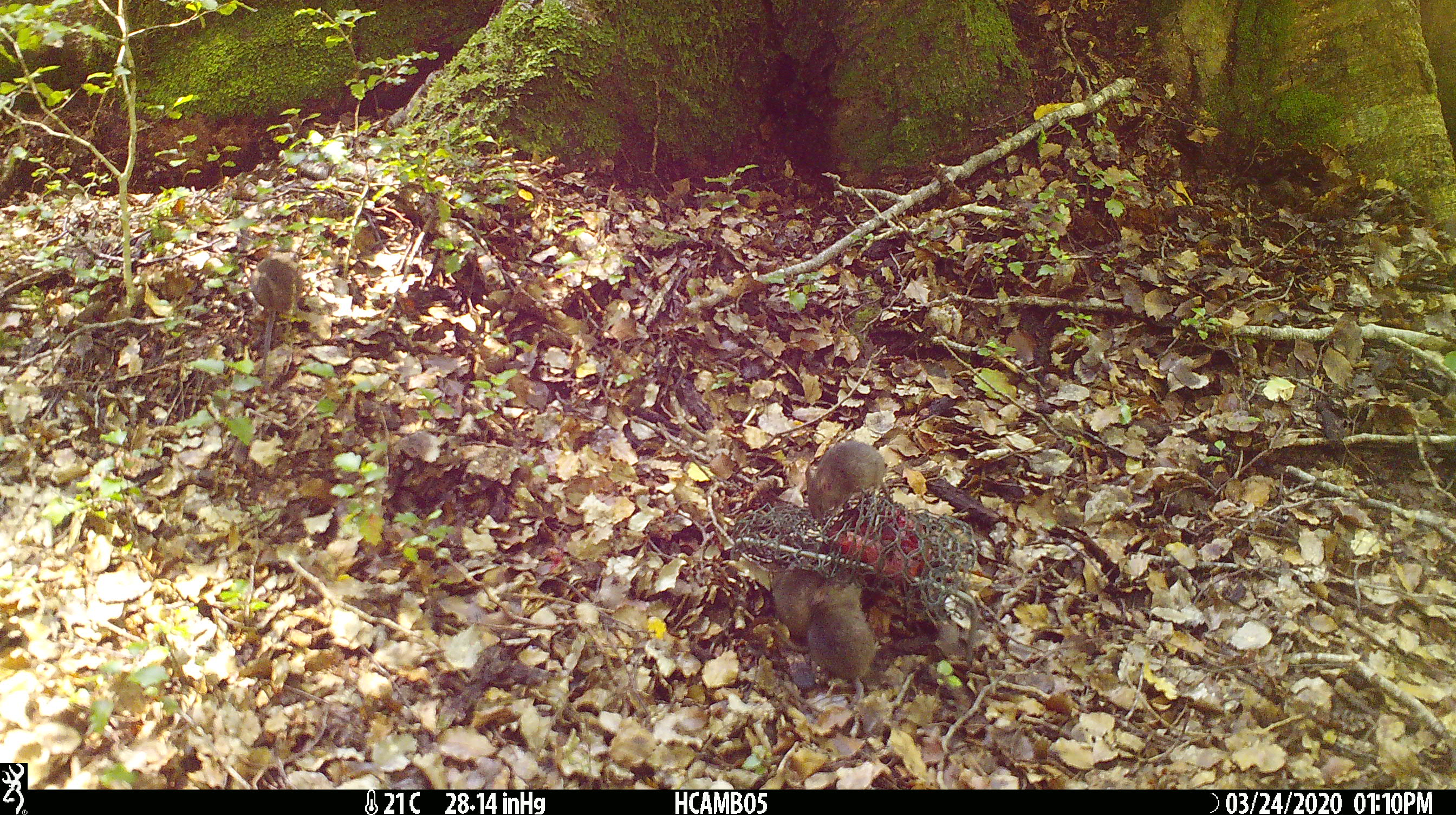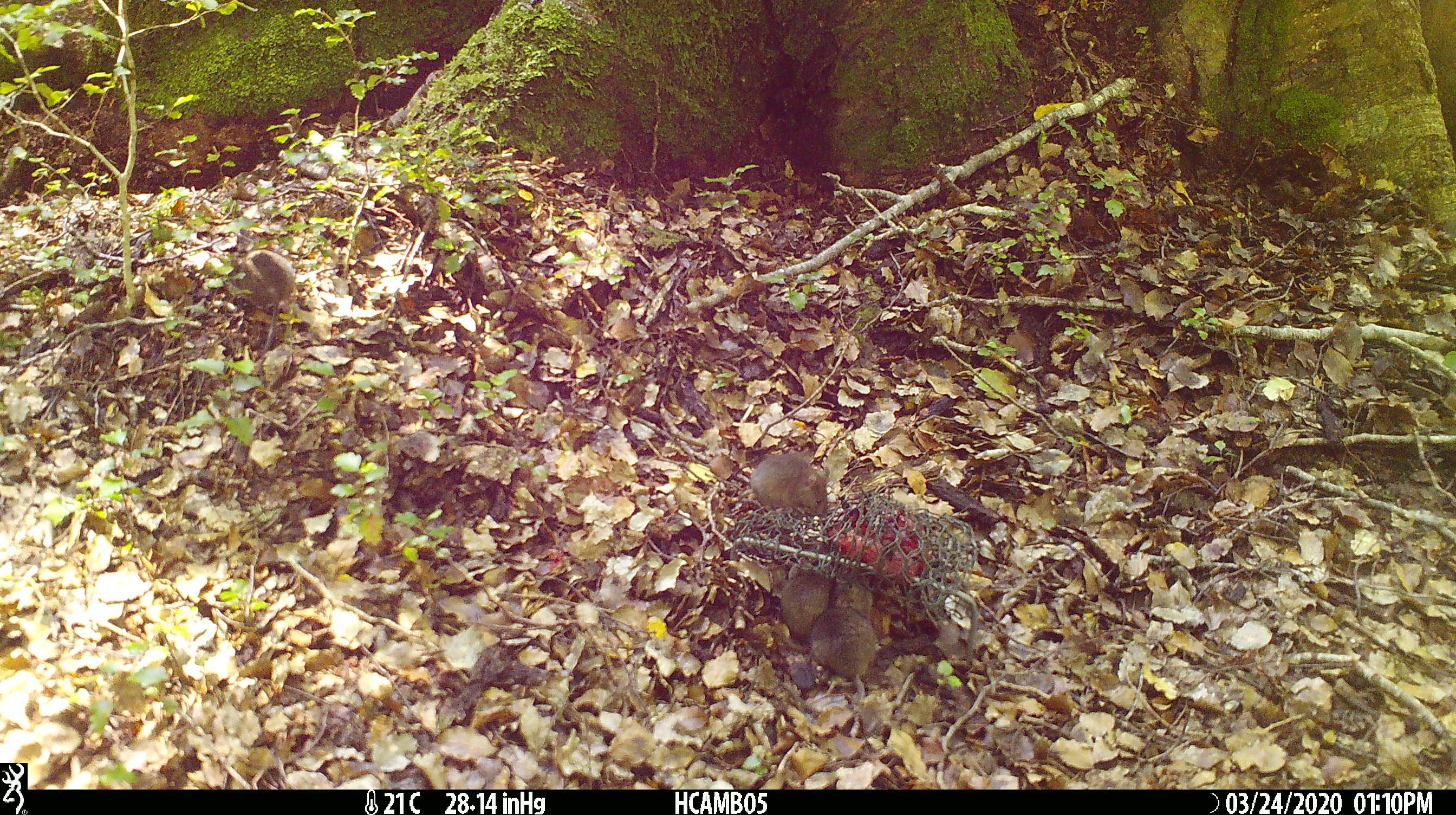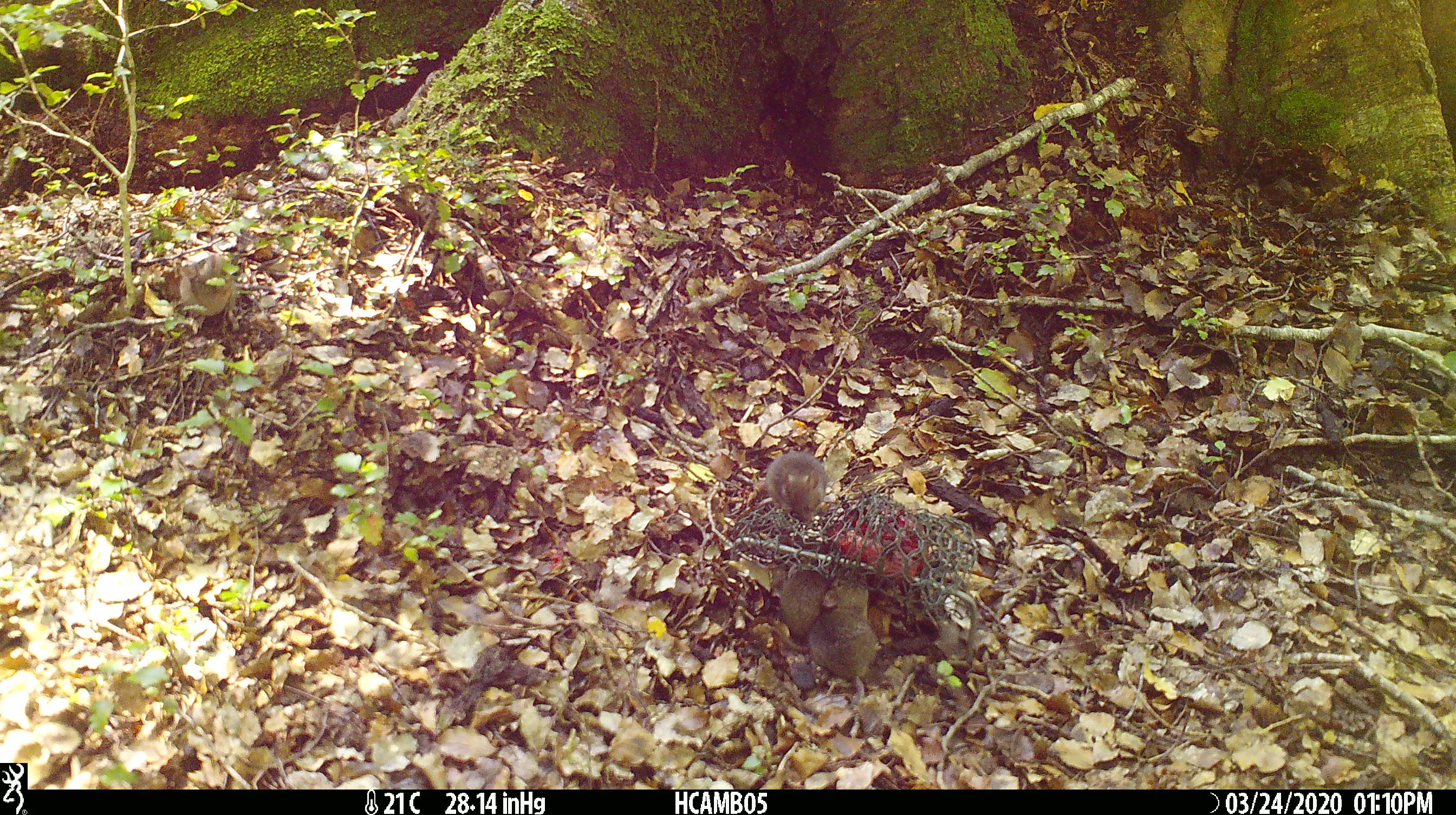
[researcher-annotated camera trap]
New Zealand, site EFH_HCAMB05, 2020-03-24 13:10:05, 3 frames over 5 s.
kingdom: Animalia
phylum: Chordata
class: Mammalia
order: Rodentia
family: Muridae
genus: Mus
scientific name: Mus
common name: mouse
Mouse (Mus).